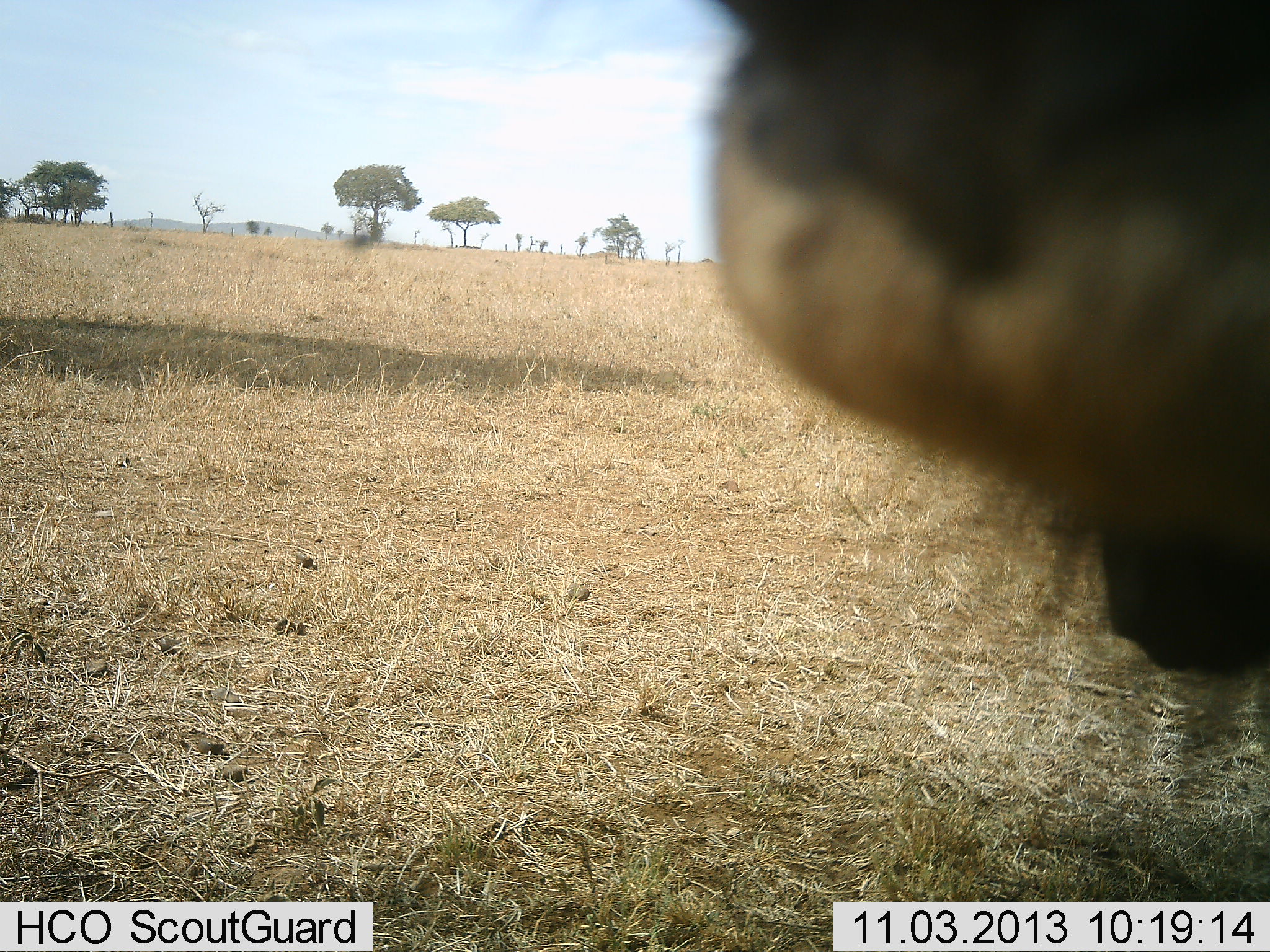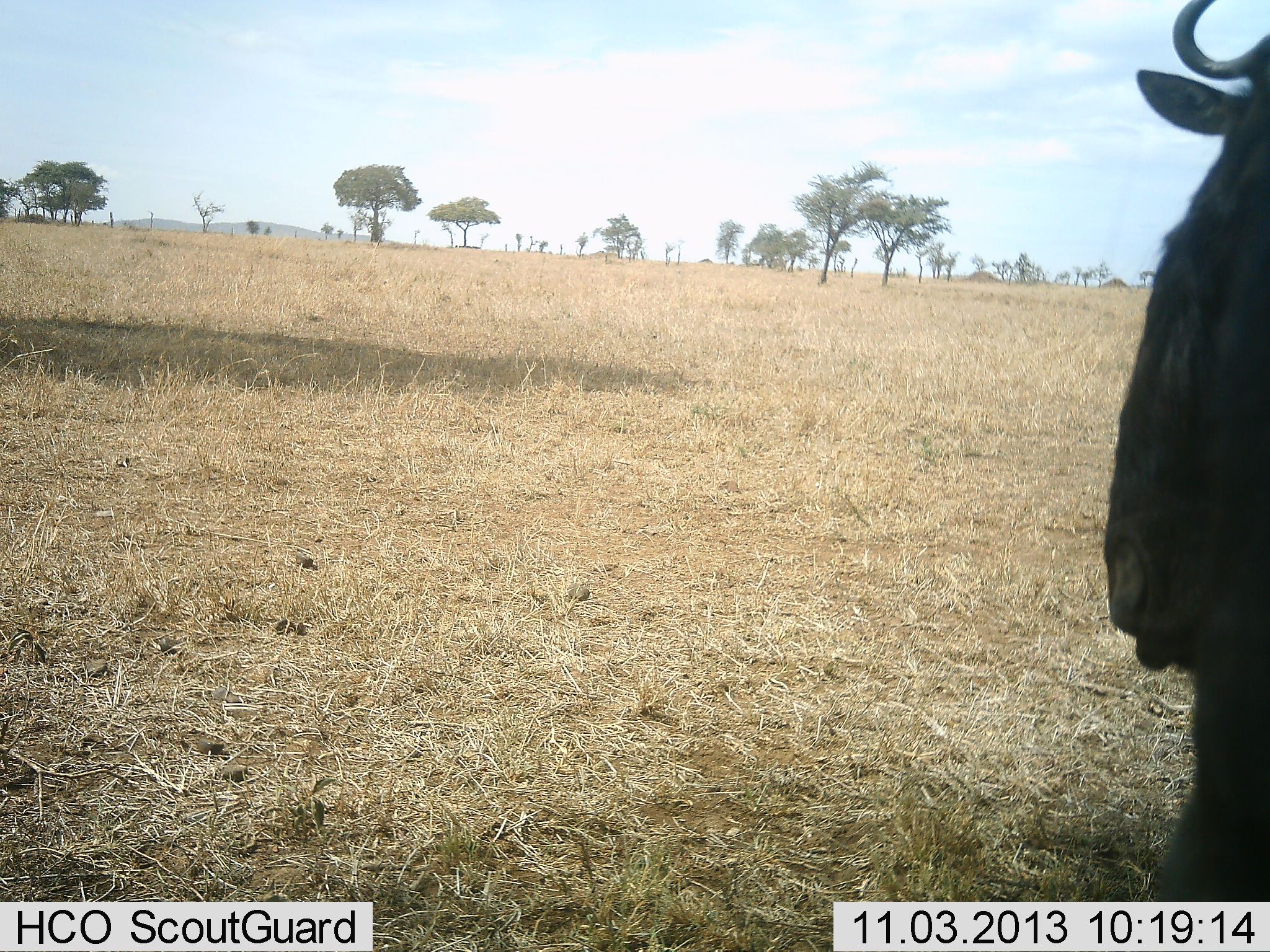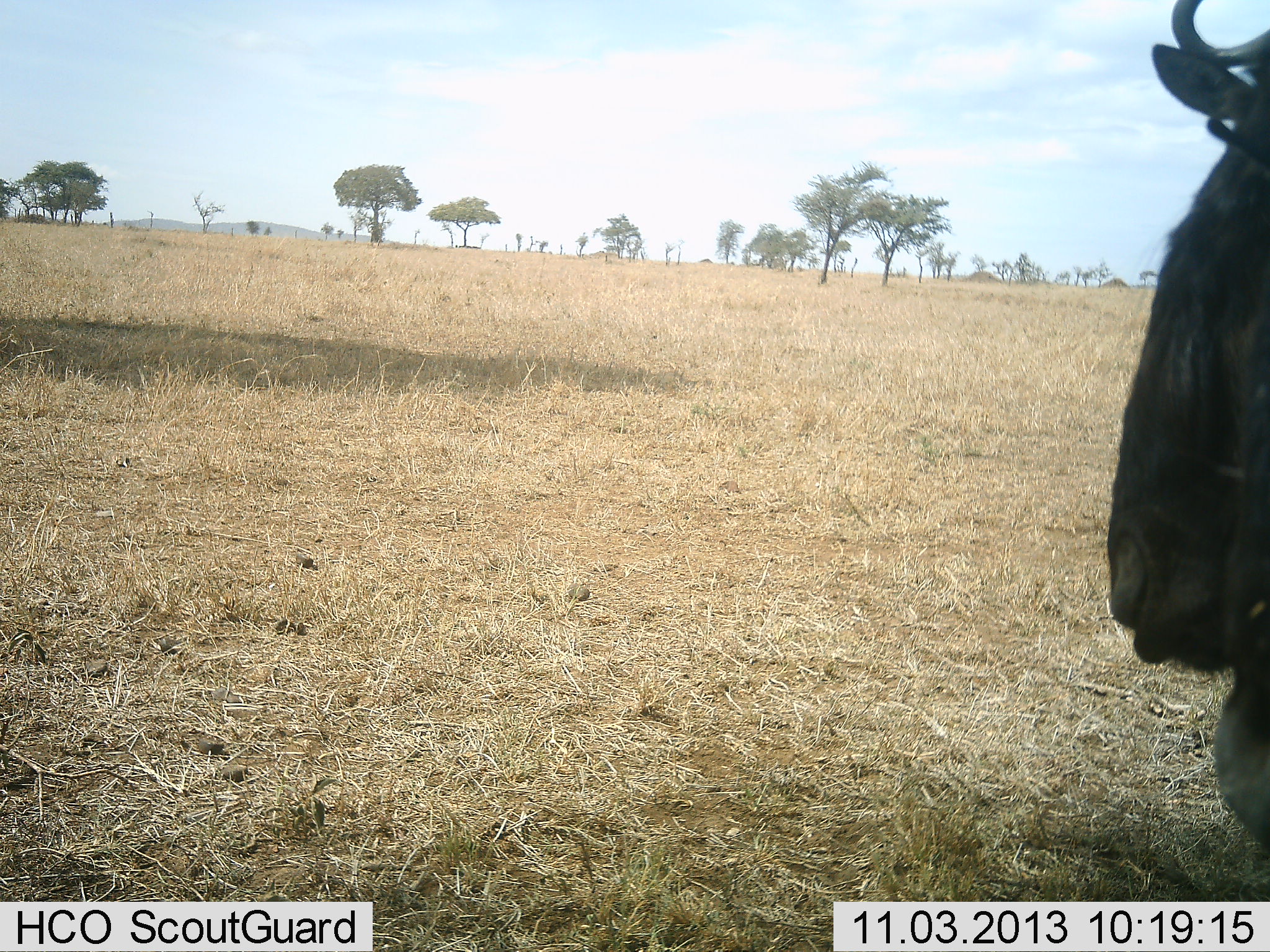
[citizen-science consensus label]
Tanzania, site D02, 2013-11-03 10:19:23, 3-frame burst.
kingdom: Animalia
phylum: Chordata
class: Mammalia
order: Artiodactyla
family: Bovidae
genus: Connochaetes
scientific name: Connochaetes taurinus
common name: blue wildebeest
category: wildebeest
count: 1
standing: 73%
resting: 9%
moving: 18%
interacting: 0%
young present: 0%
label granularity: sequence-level